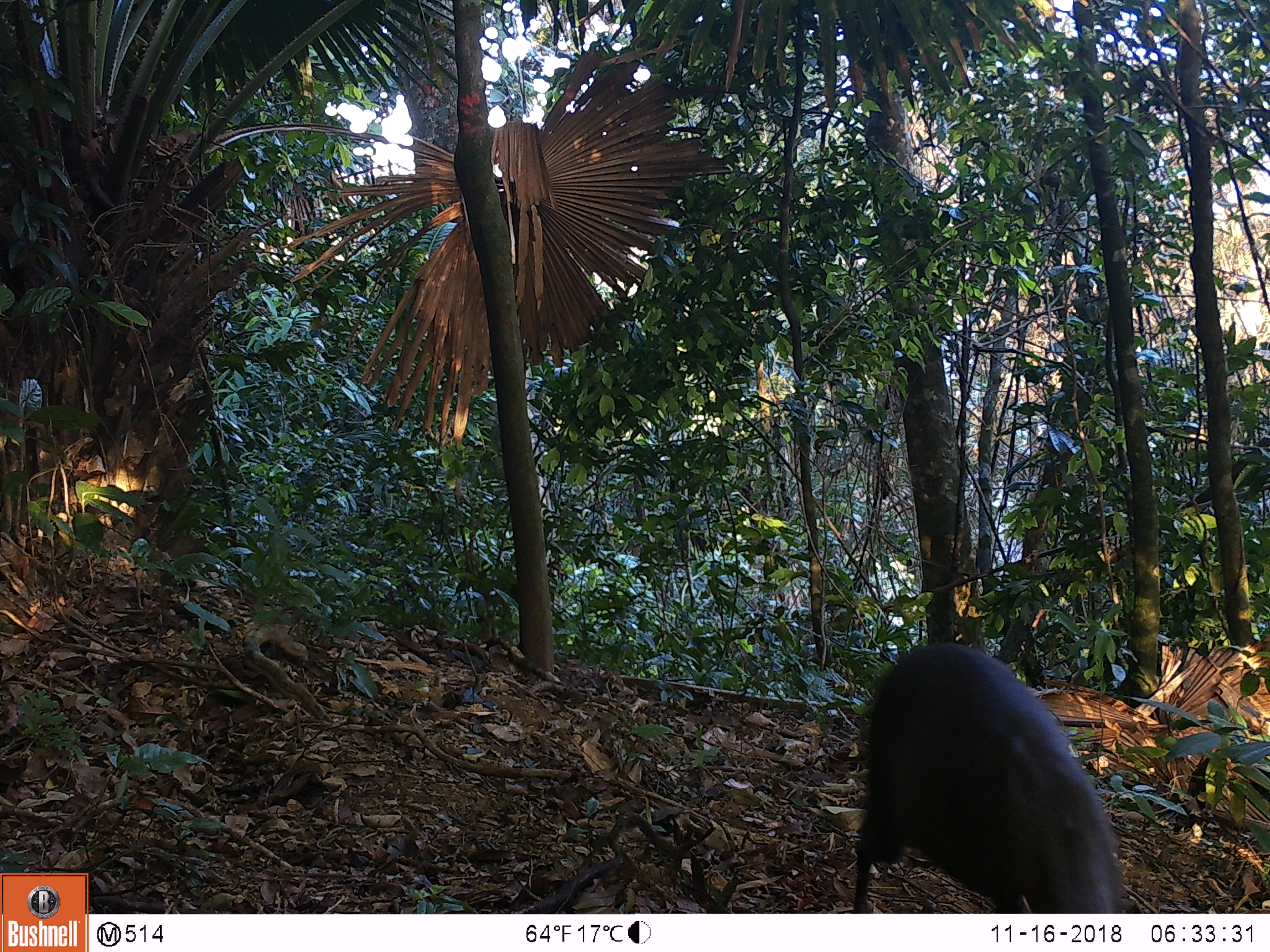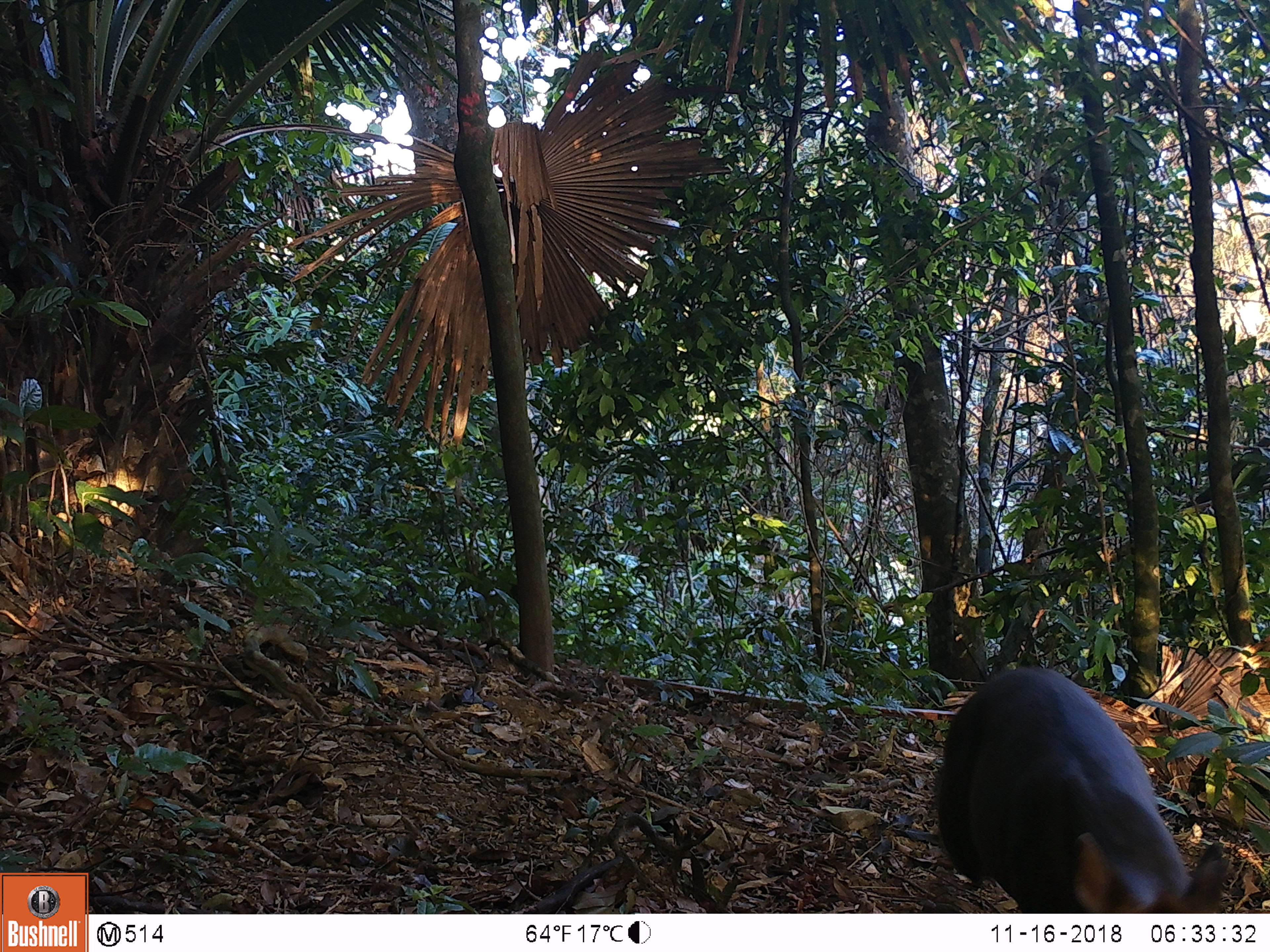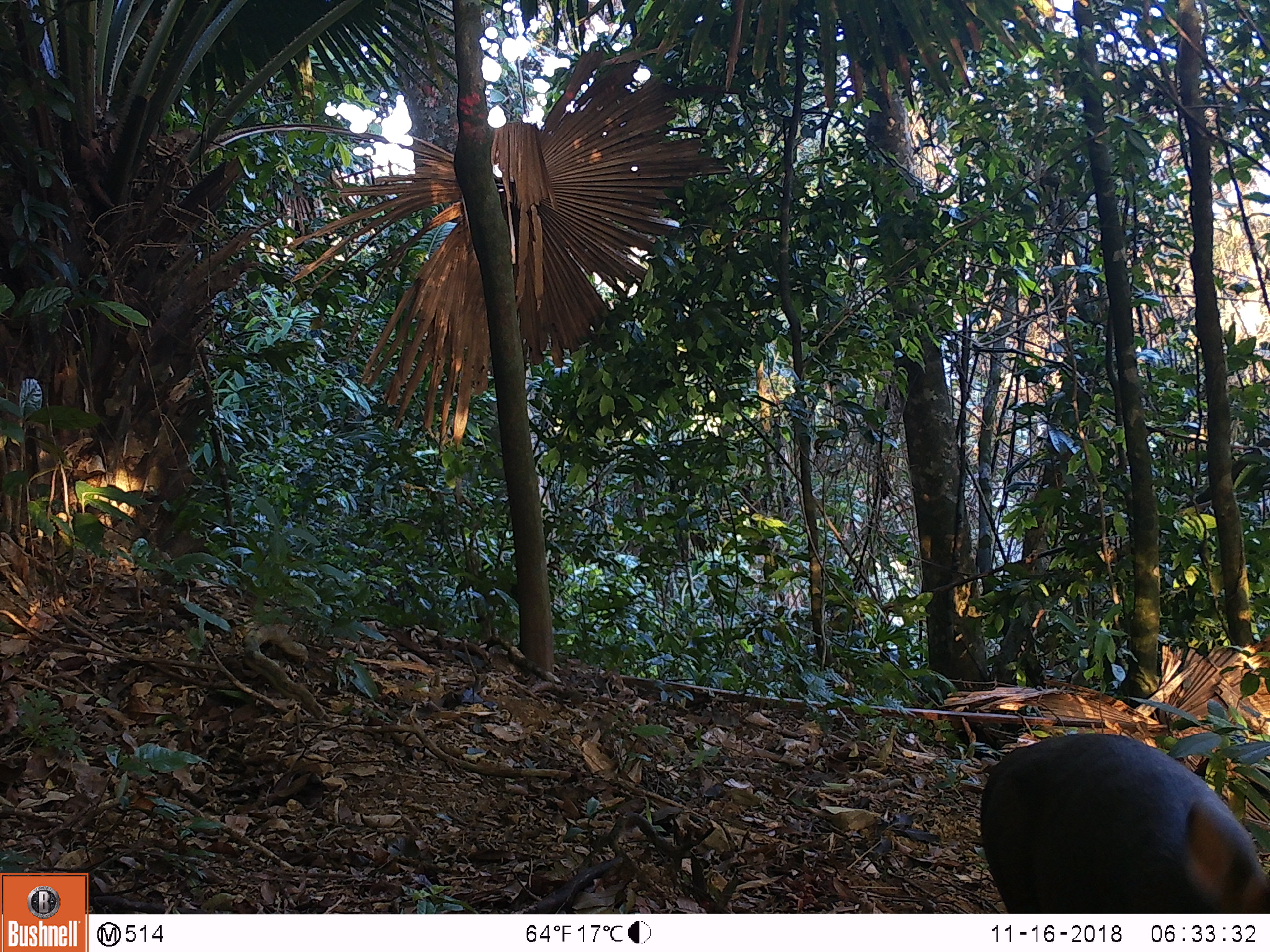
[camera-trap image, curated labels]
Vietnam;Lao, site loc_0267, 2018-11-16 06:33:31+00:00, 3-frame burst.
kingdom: Animalia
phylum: Chordata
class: Mammalia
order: Artiodactyla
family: Cervidae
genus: Muntiacus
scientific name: Muntiacus rooseveltorum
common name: roosevelt's muntjac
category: roosevelts muntjac group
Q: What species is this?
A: Roosevelts muntjac group (roosevelt's muntjac) (Muntiacus rooseveltorum).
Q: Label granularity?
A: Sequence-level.